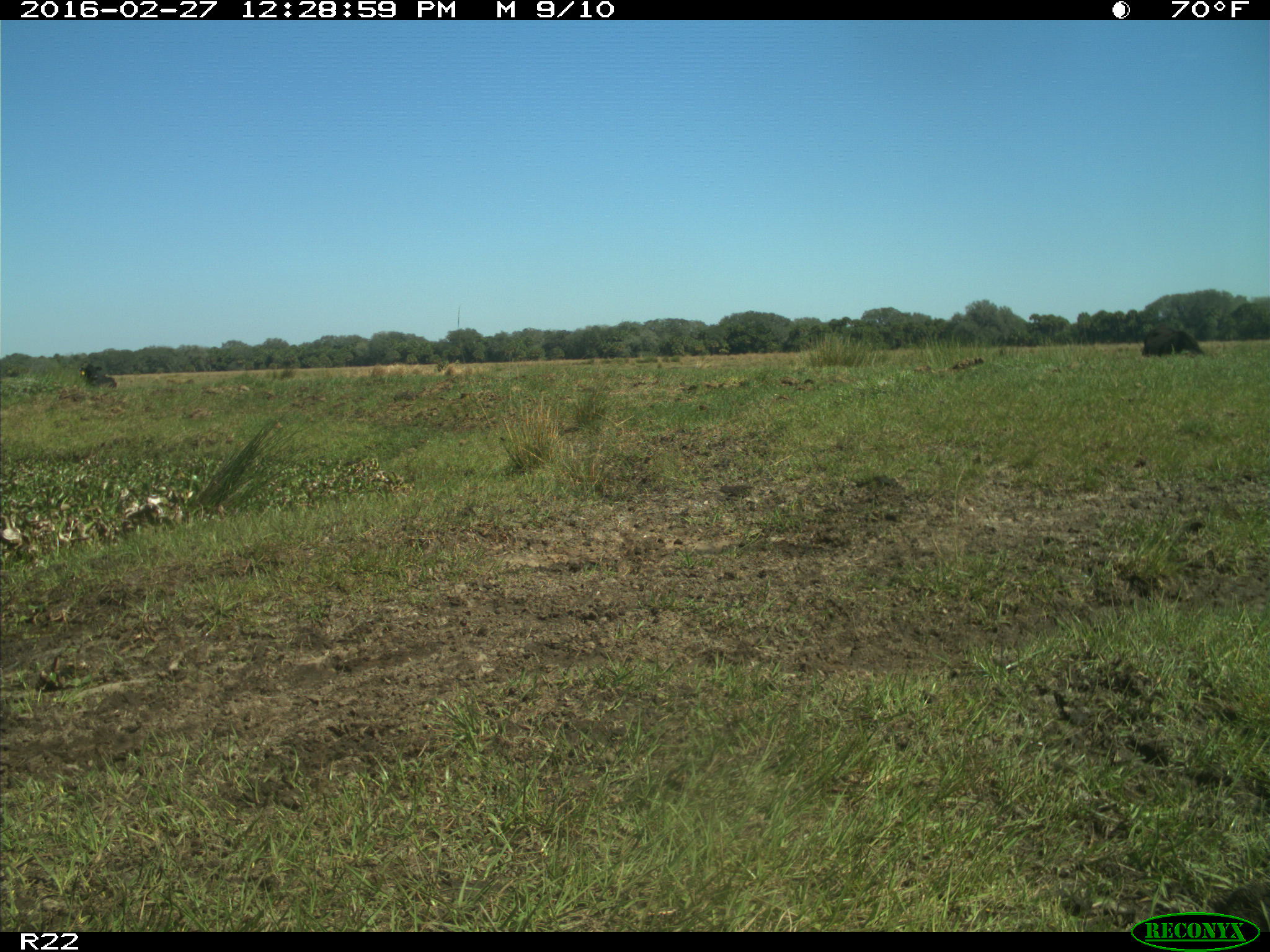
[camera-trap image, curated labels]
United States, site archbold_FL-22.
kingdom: Animalia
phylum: Chordata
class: Mammalia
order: Artiodactyla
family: Bovidae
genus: Bos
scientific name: Bos taurus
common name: domestic cow